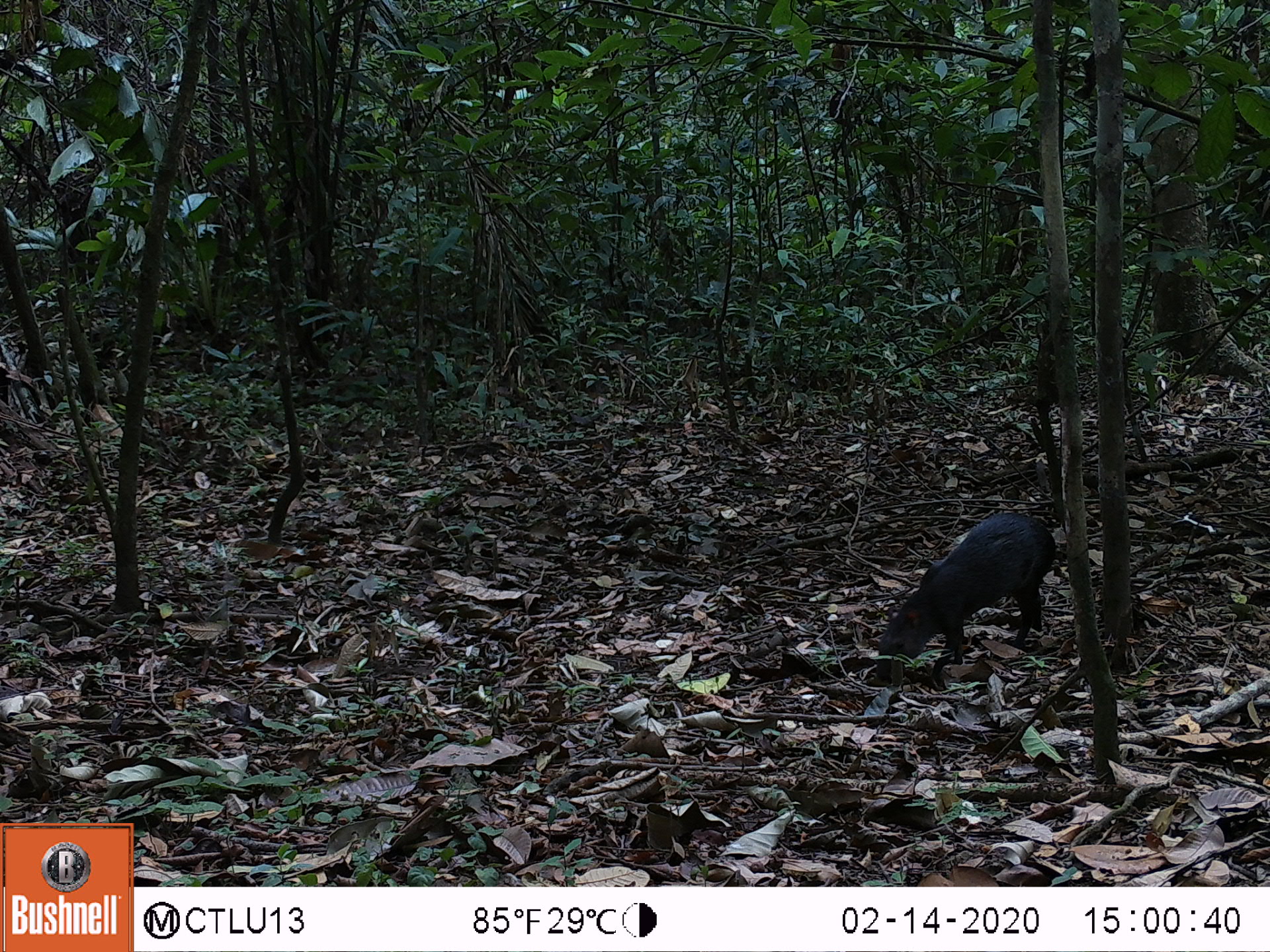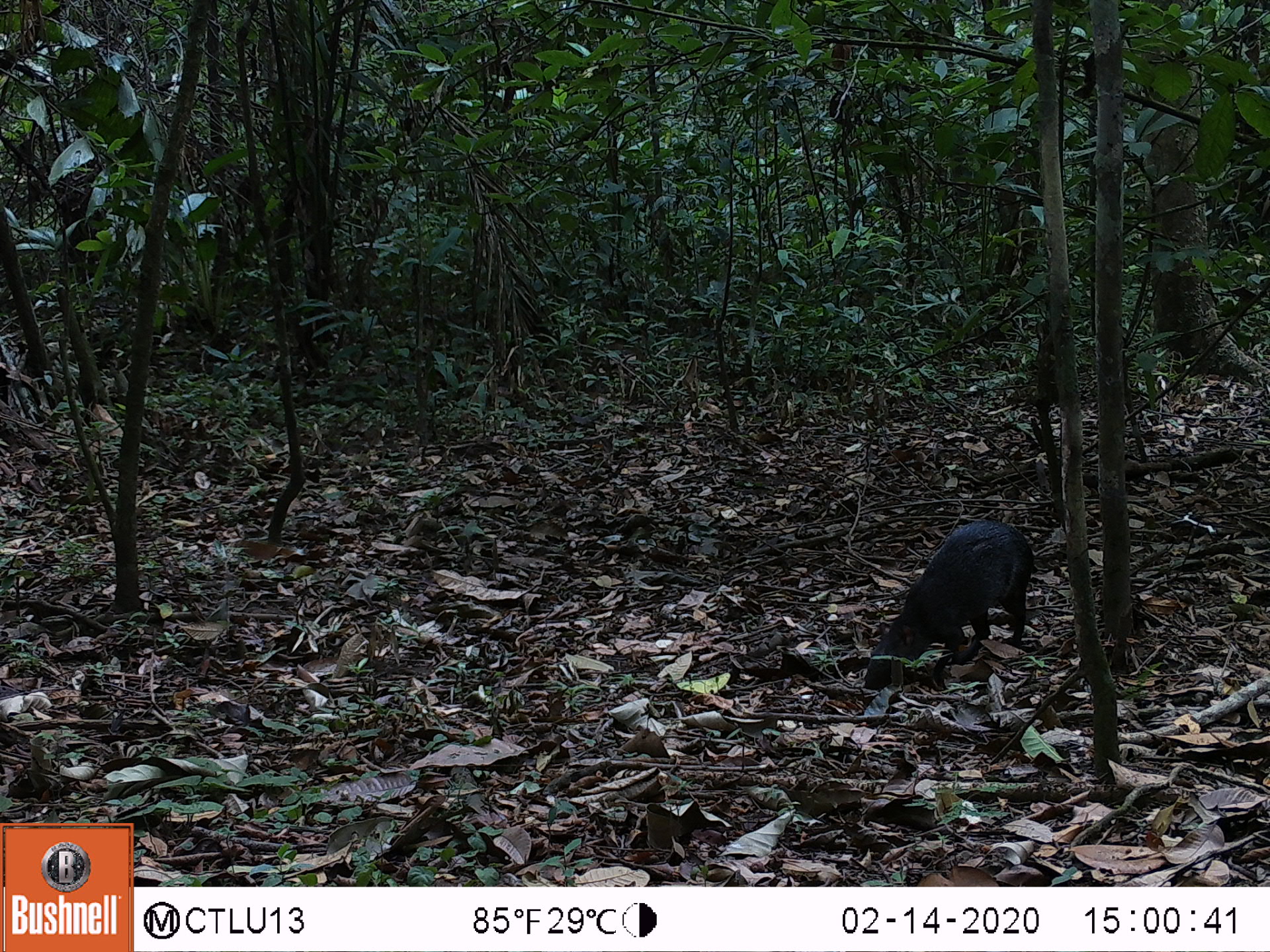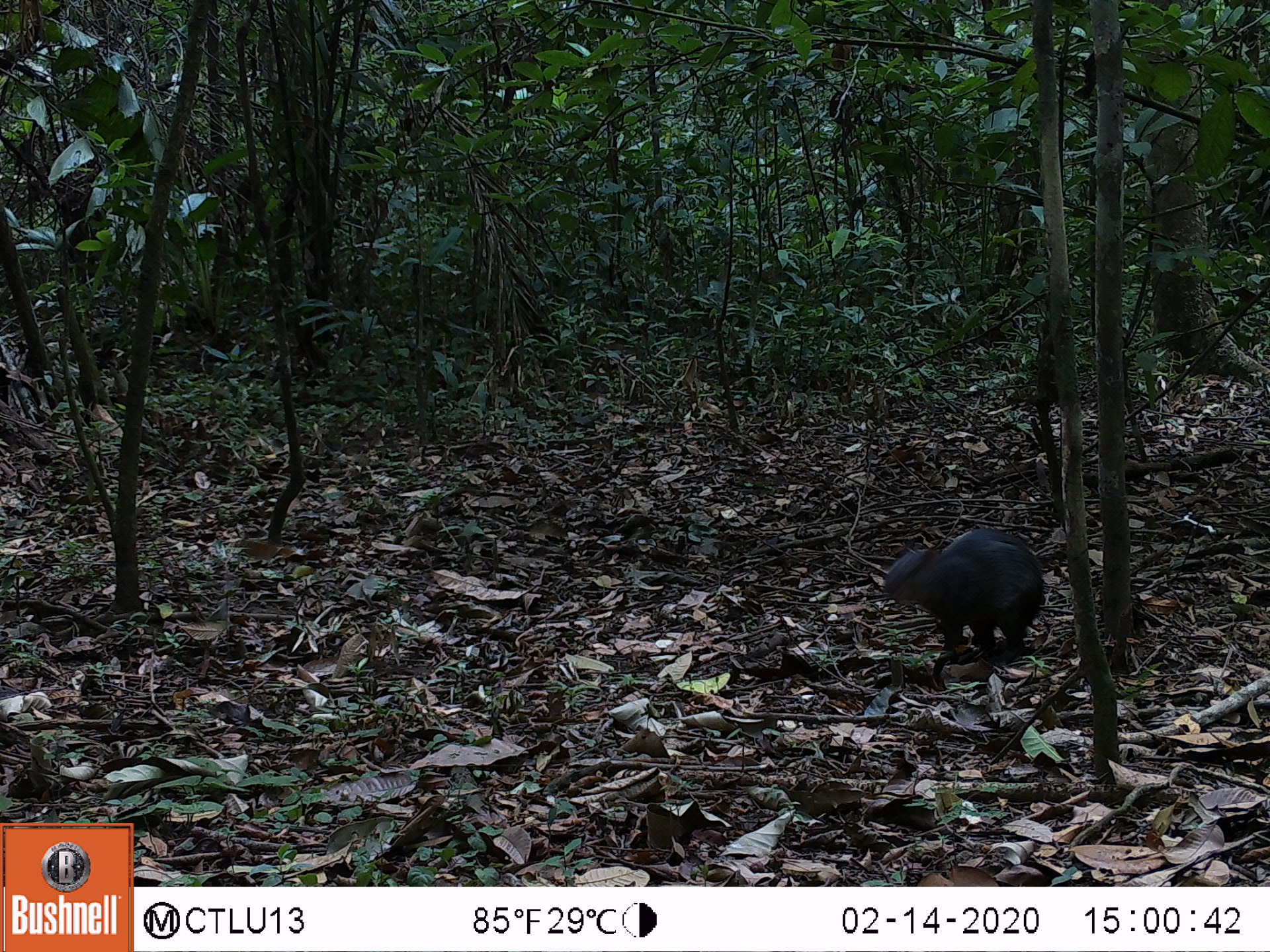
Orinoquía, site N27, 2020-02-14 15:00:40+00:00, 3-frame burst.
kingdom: Animalia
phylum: Chordata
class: Mammalia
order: Rodentia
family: Dasyproctidae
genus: Dasyprocta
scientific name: Dasyprocta fuliginosa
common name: black agouti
Black agouti (Dasyprocta fuliginosa).